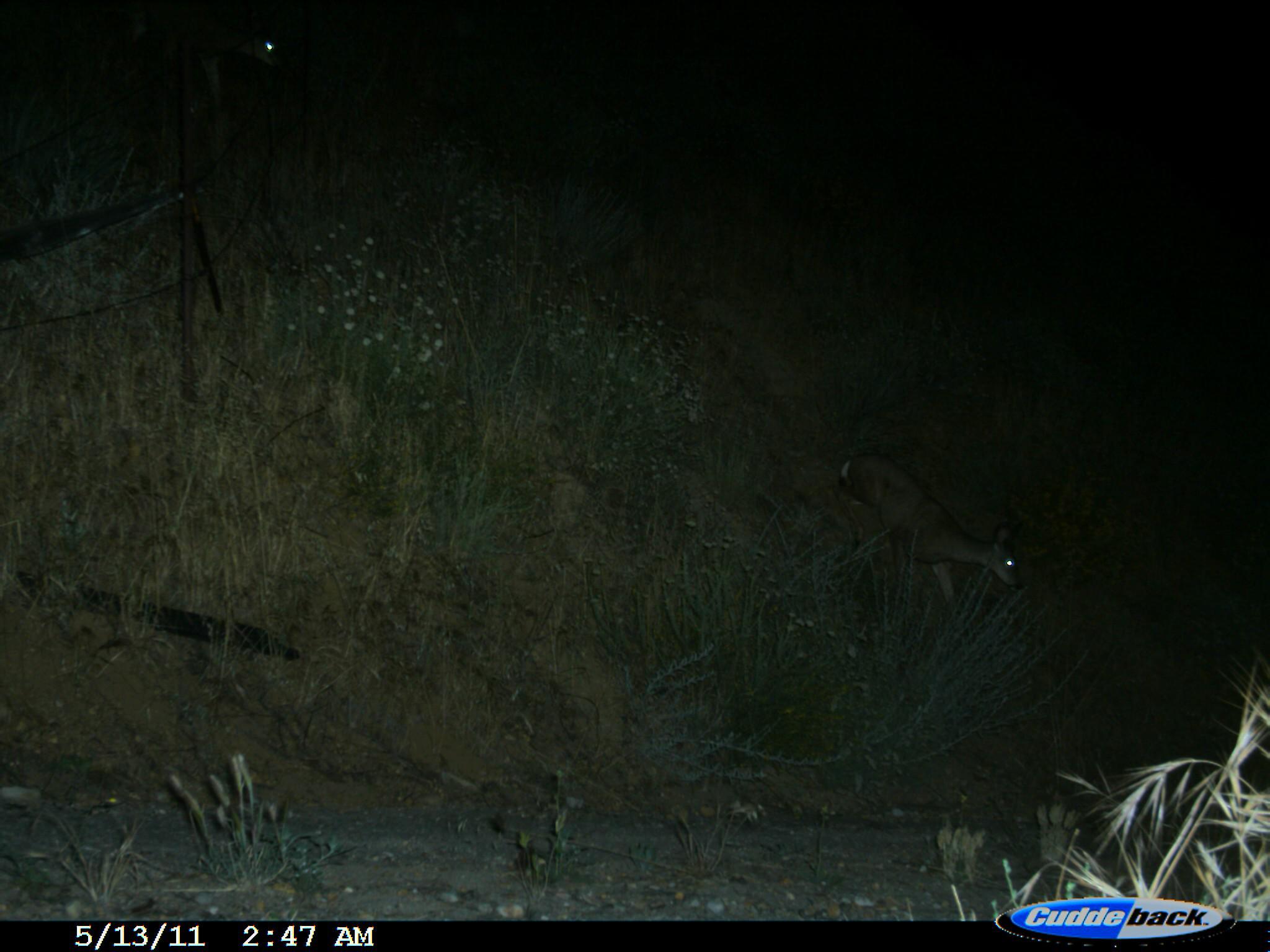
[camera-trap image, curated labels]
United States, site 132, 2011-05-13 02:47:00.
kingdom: Animalia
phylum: Chordata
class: Mammalia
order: Artiodactyla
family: Cervidae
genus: Odocoileus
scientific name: Odocoileus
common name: deer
Deer (Odocoileus).